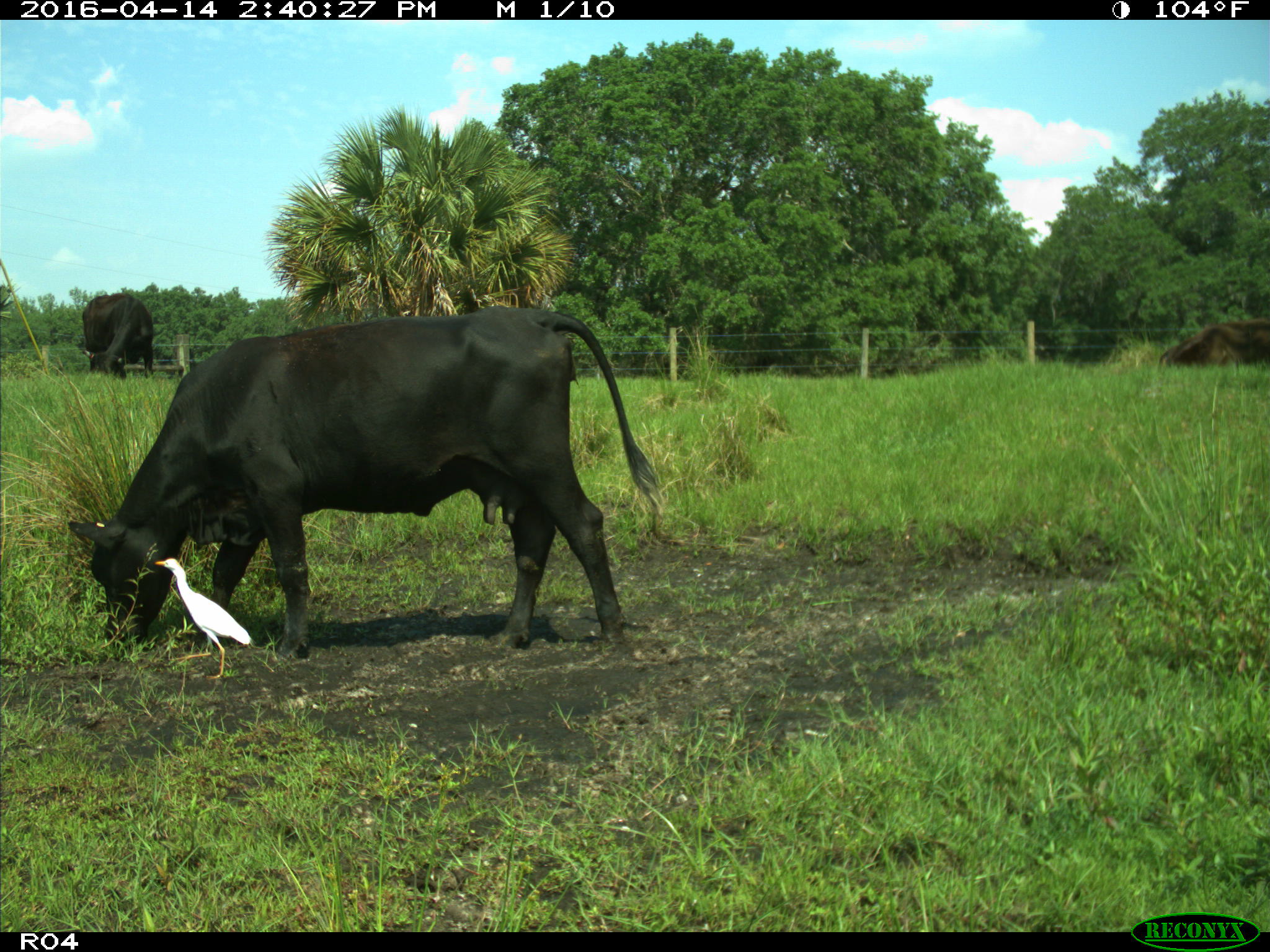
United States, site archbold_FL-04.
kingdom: Animalia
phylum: Chordata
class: Mammalia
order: Artiodactyla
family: Bovidae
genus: Bos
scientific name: Bos taurus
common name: domestic cow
Bos taurus (domestic cow).